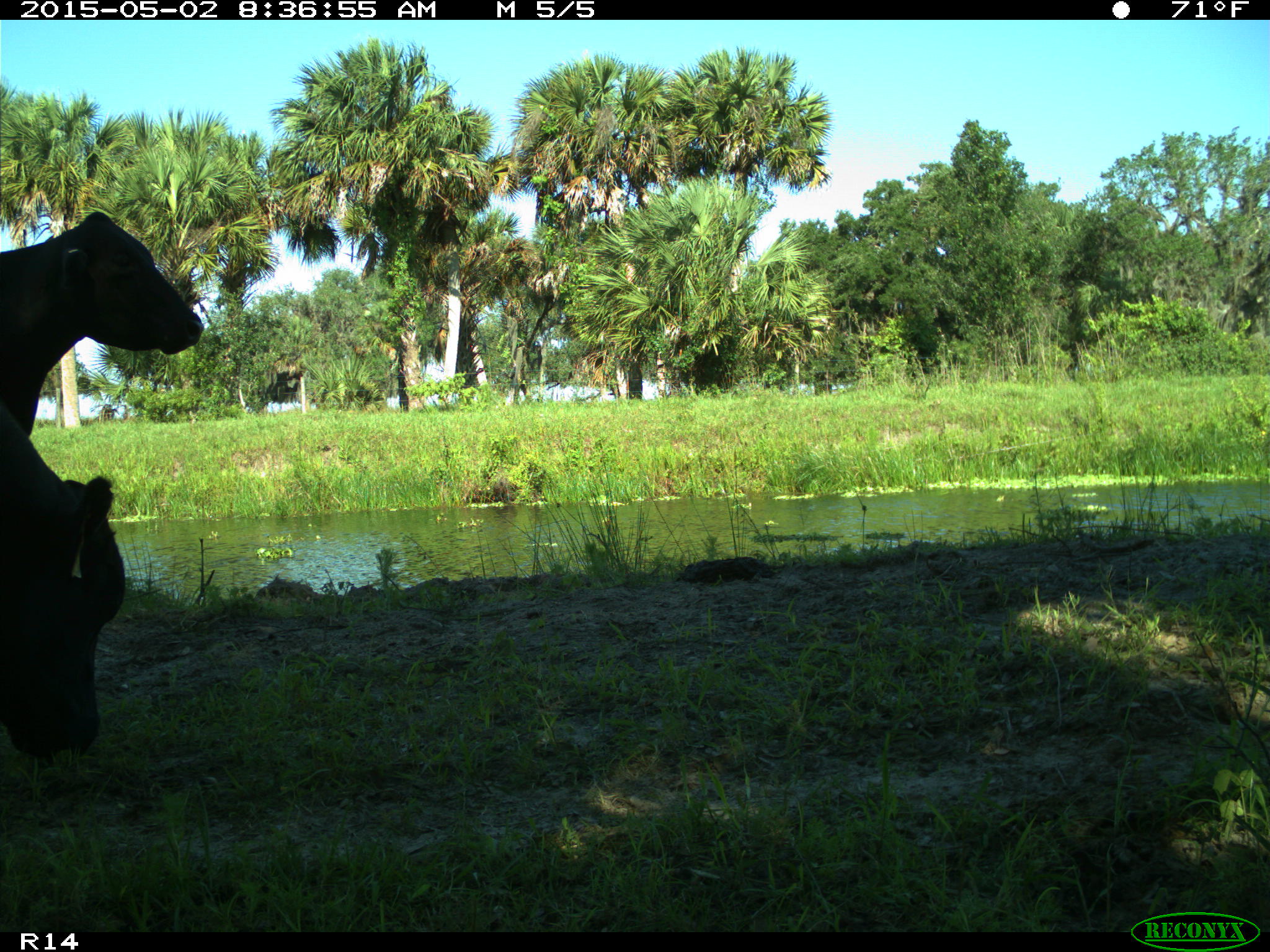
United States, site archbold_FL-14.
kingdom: Animalia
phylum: Chordata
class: Mammalia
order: Artiodactyla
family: Bovidae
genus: Bos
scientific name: Bos taurus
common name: domestic cow